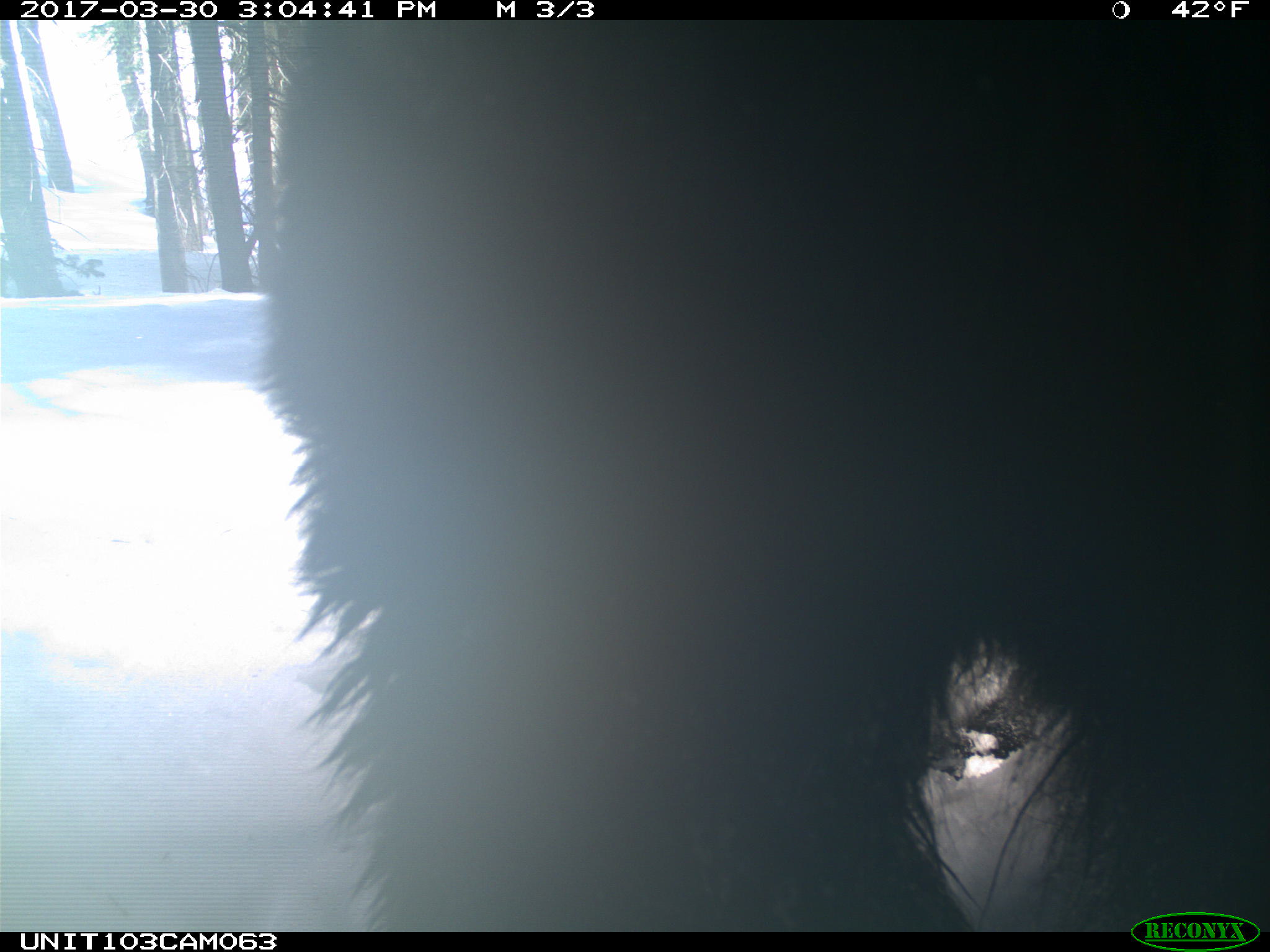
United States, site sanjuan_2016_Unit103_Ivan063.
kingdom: Animalia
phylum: Chordata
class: Mammalia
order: Carnivora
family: Ursidae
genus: Ursus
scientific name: Ursus americanus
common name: american black bear